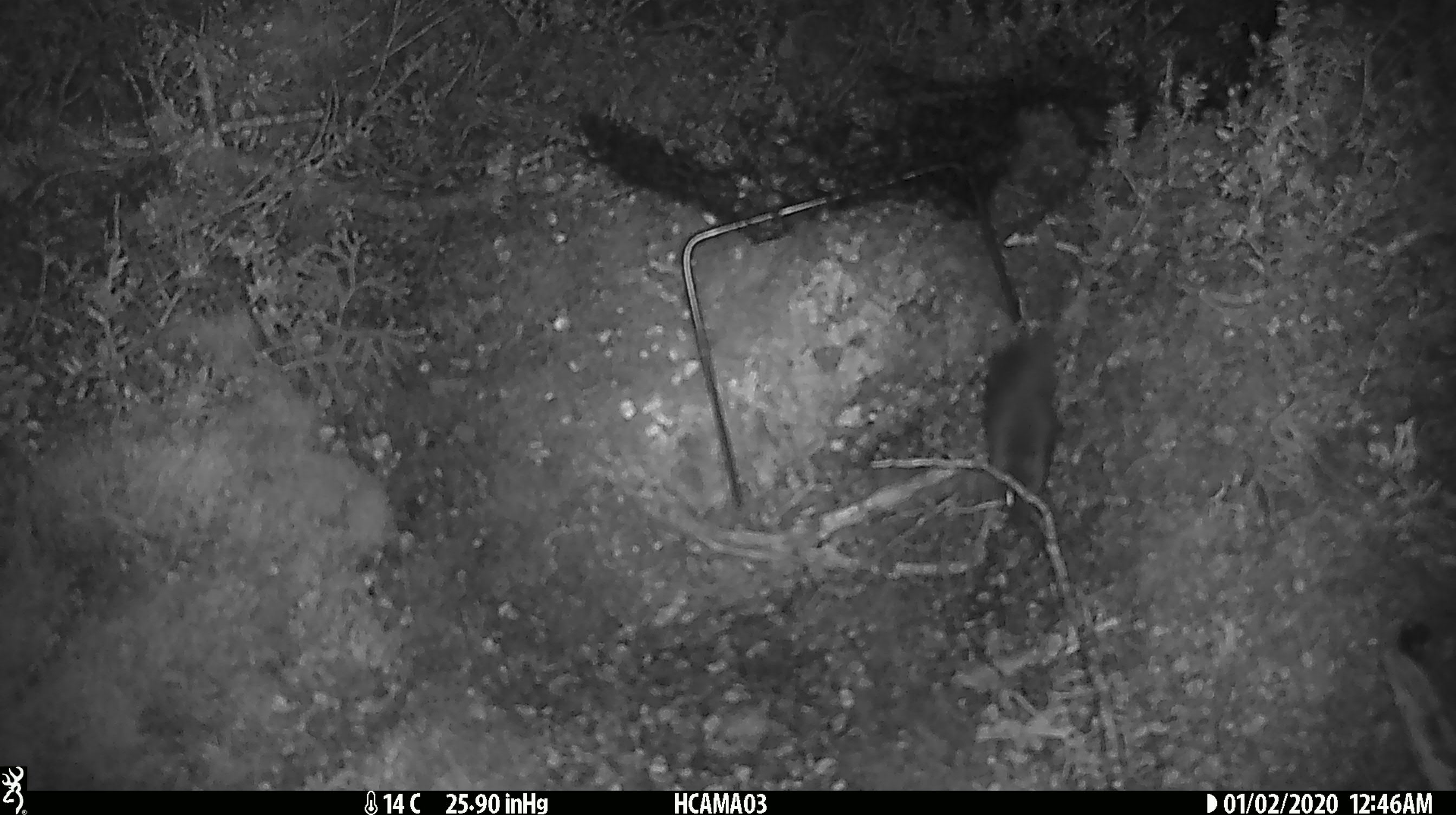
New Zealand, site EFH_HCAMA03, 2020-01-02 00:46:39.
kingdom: Animalia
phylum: Chordata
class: Mammalia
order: Rodentia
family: Muridae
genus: Mus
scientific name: Mus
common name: mouse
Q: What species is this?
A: Mouse (Mus).